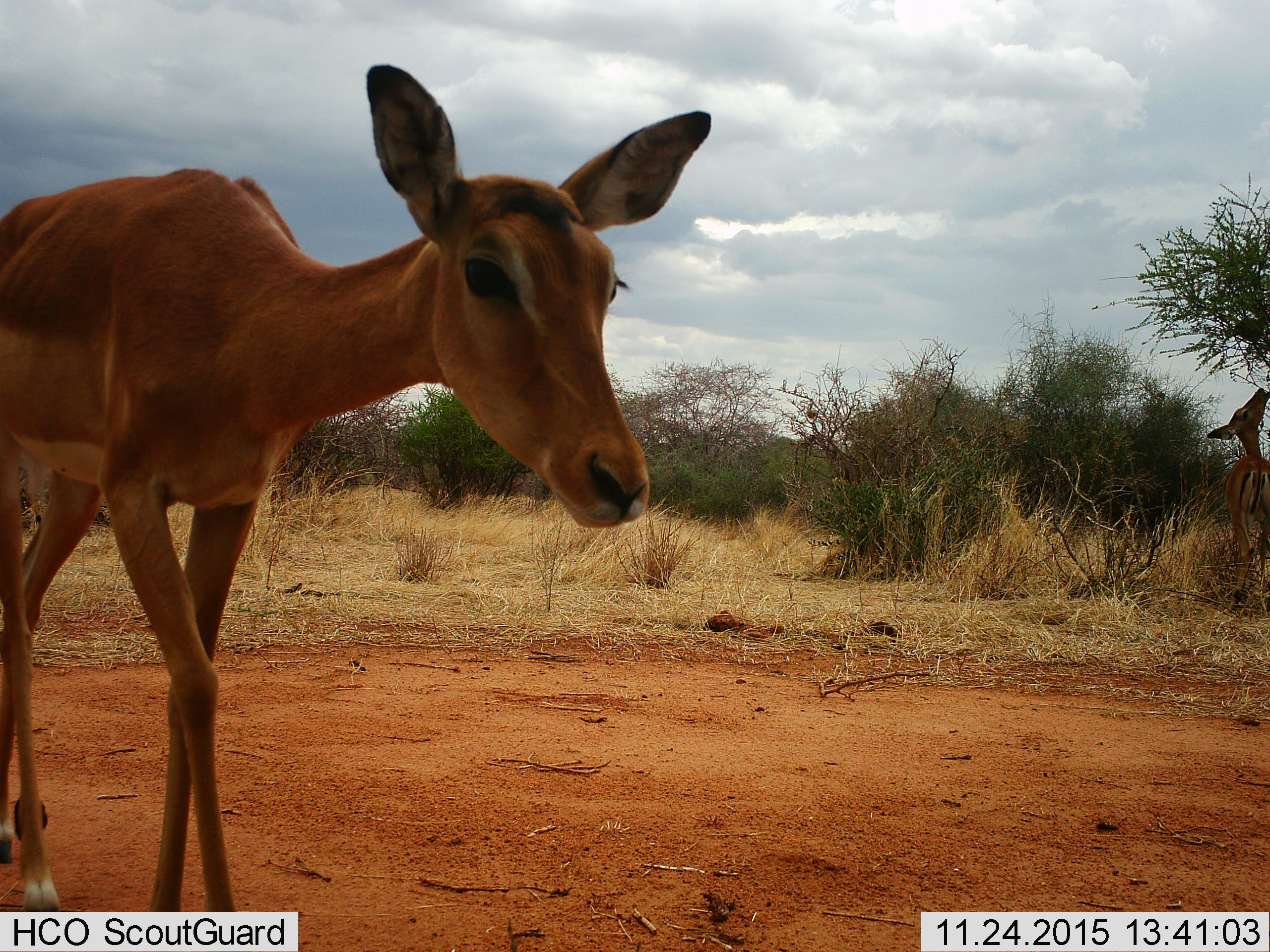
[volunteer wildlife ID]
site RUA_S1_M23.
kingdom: Animalia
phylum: Chordata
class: Mammalia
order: Artiodactyla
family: Bovidae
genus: Aepyceros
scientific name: Aepyceros melampus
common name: impala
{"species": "impala (Aepyceros melampus)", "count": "2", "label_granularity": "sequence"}